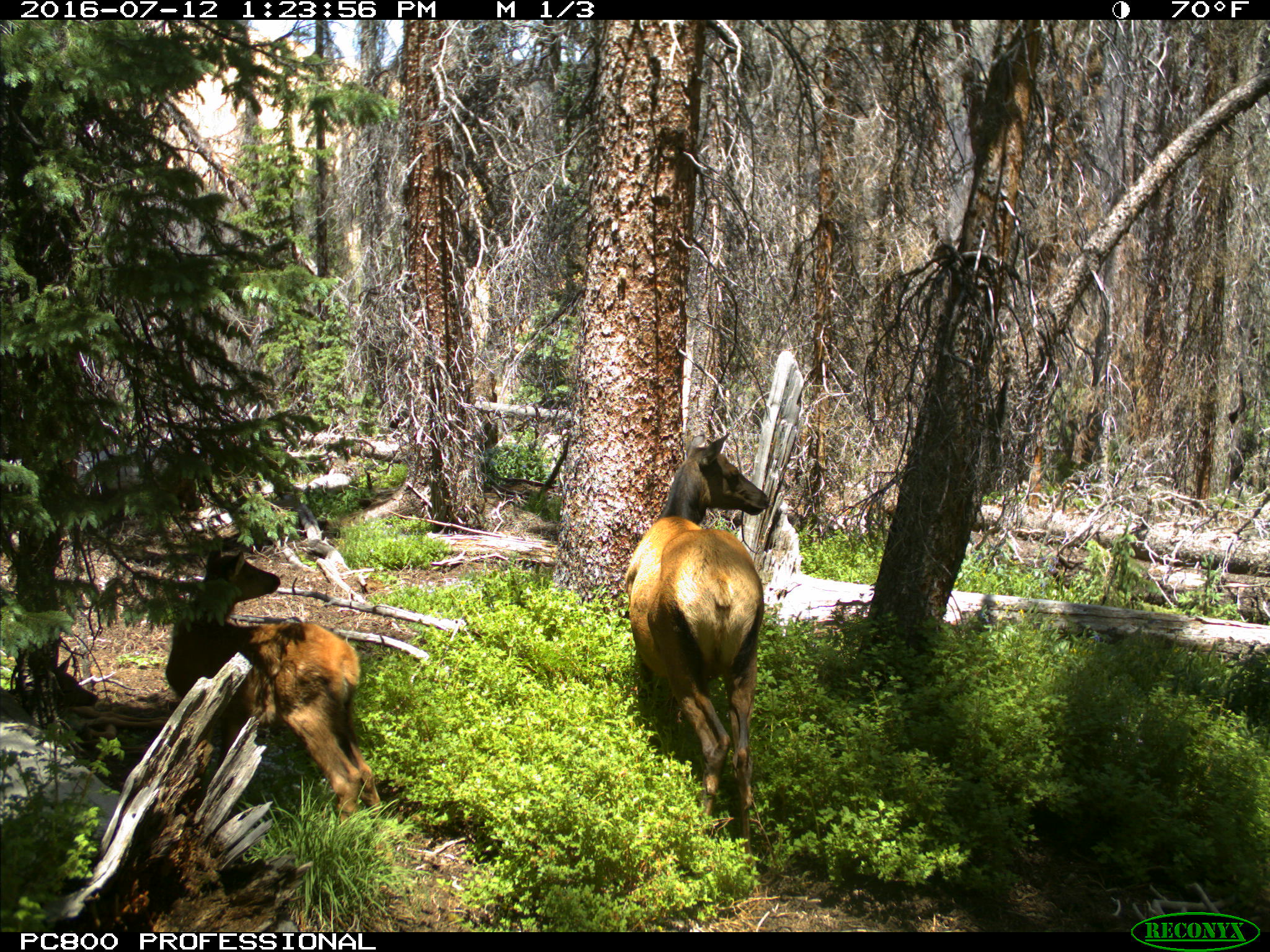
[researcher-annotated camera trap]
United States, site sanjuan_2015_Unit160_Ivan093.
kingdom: Animalia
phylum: Chordata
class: Mammalia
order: Artiodactyla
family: Cervidae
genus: Cervus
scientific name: Cervus elaphus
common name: red deer